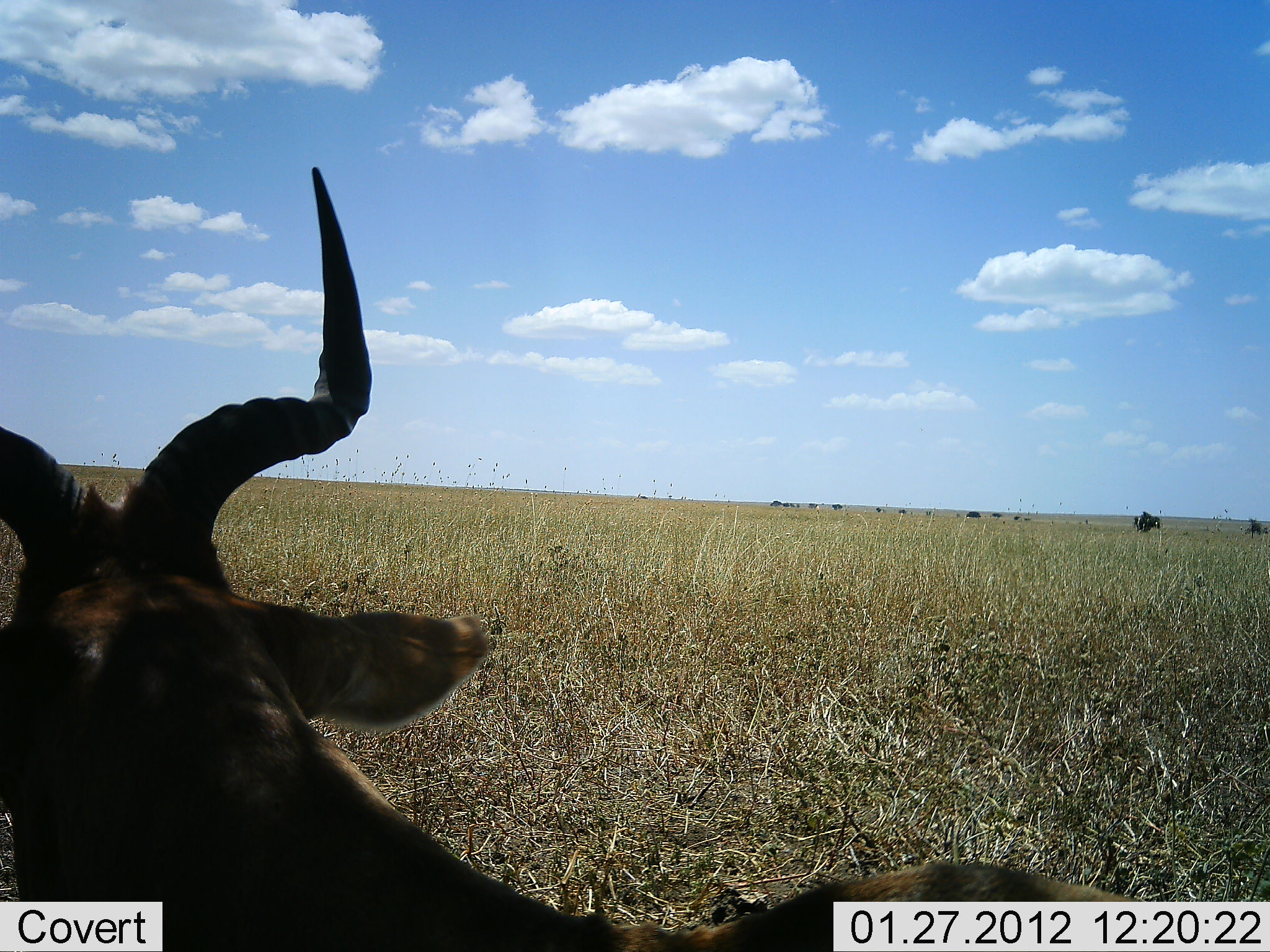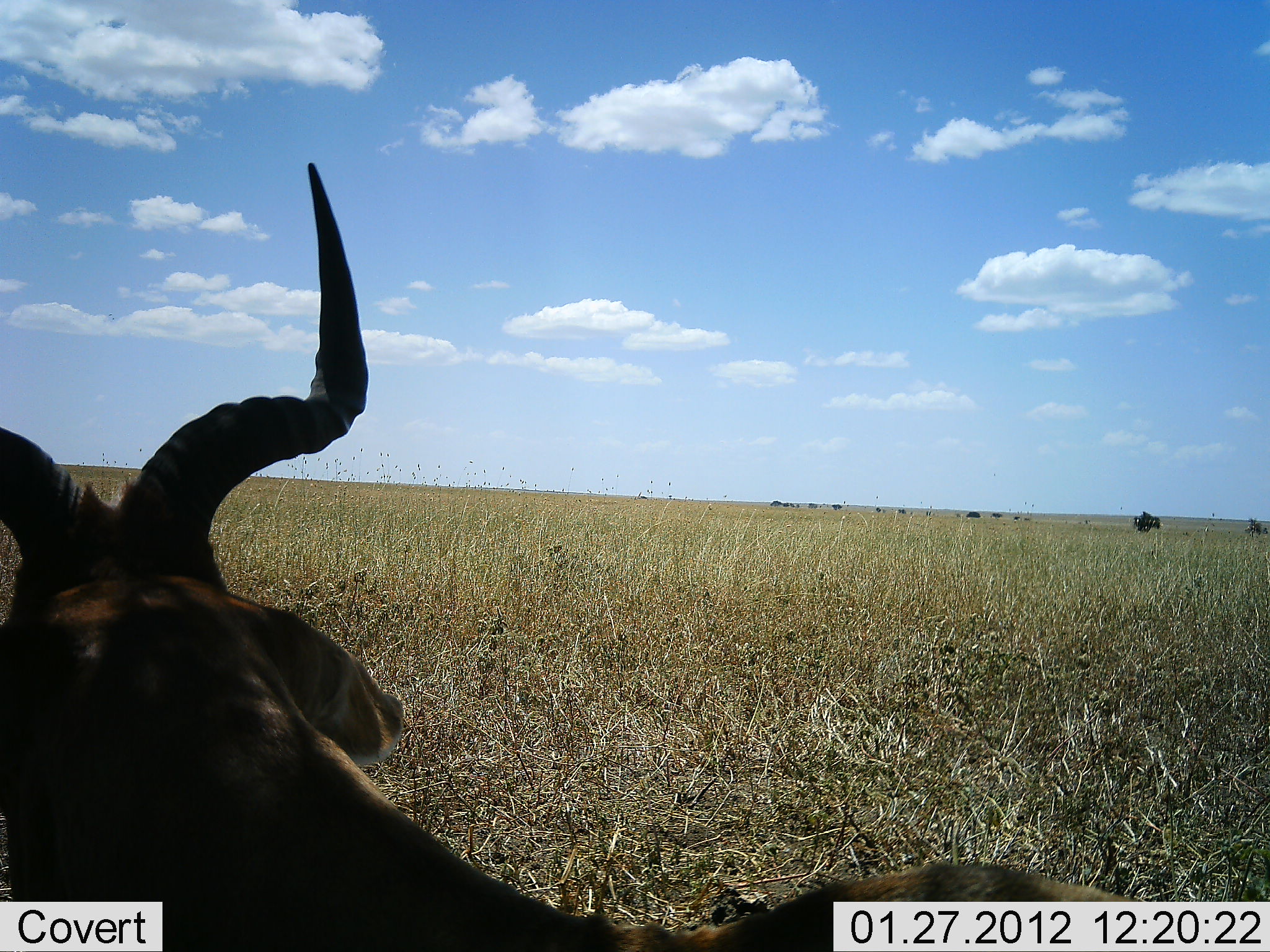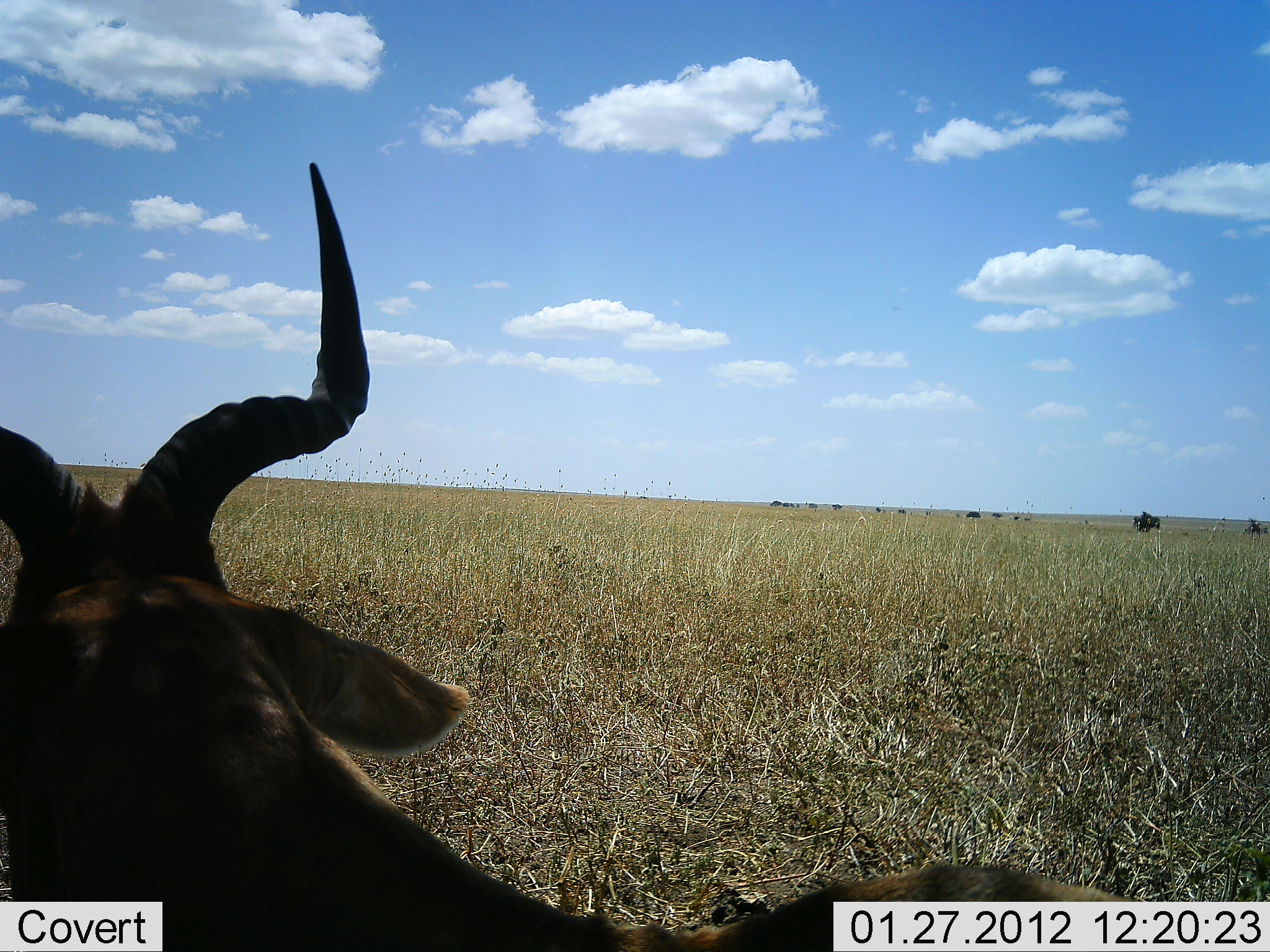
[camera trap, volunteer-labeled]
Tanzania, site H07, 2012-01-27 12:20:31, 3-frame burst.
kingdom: Animalia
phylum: Chordata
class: Mammalia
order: Artiodactyla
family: Bovidae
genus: Alcelaphus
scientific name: Alcelaphus buselaphus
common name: hartebeest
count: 1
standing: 27%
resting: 73%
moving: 0%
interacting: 0%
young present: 0%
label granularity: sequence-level